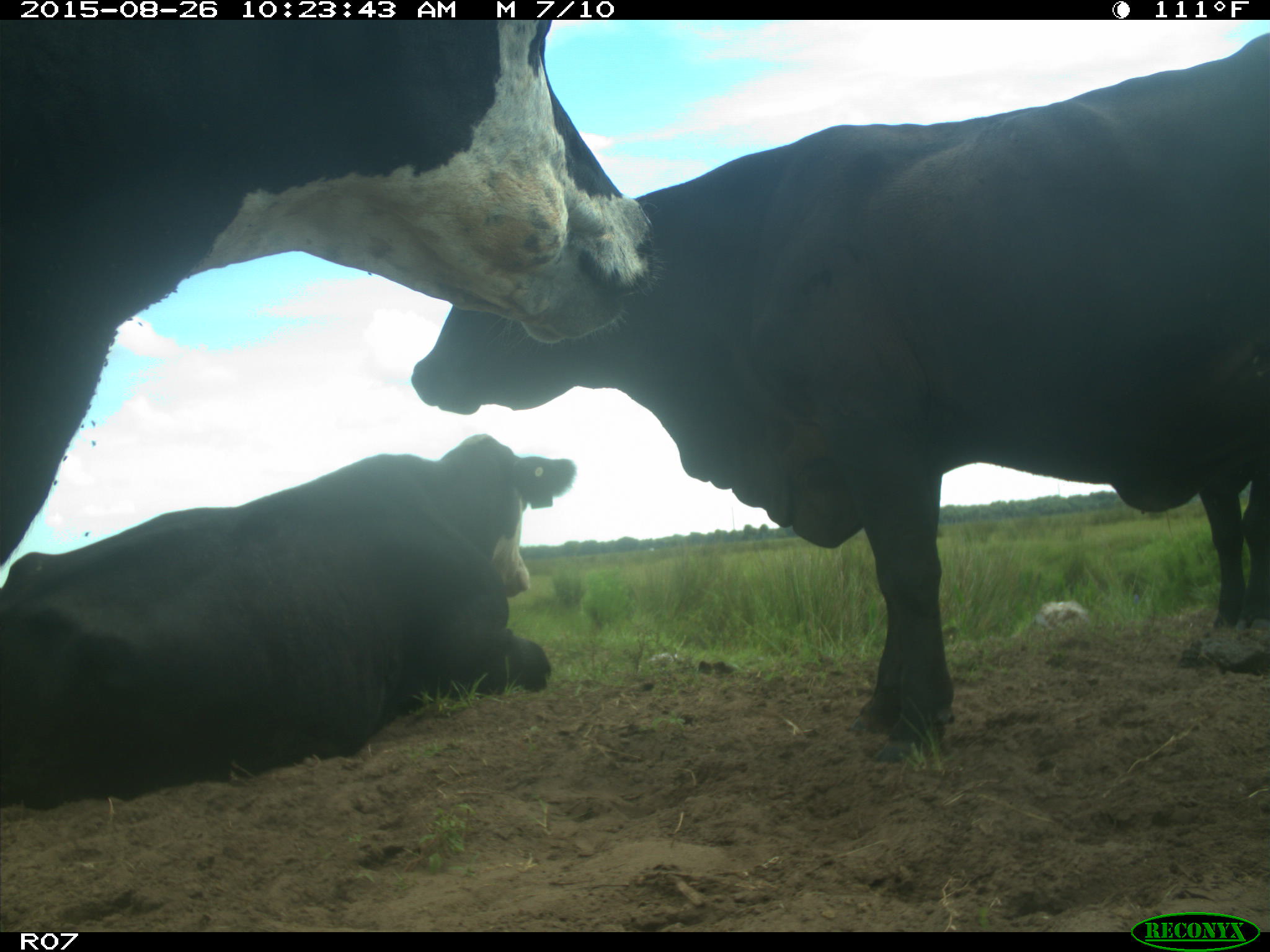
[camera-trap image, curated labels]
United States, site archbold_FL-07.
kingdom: Animalia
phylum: Chordata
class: Mammalia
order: Artiodactyla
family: Bovidae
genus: Bos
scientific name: Bos taurus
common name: domestic cow